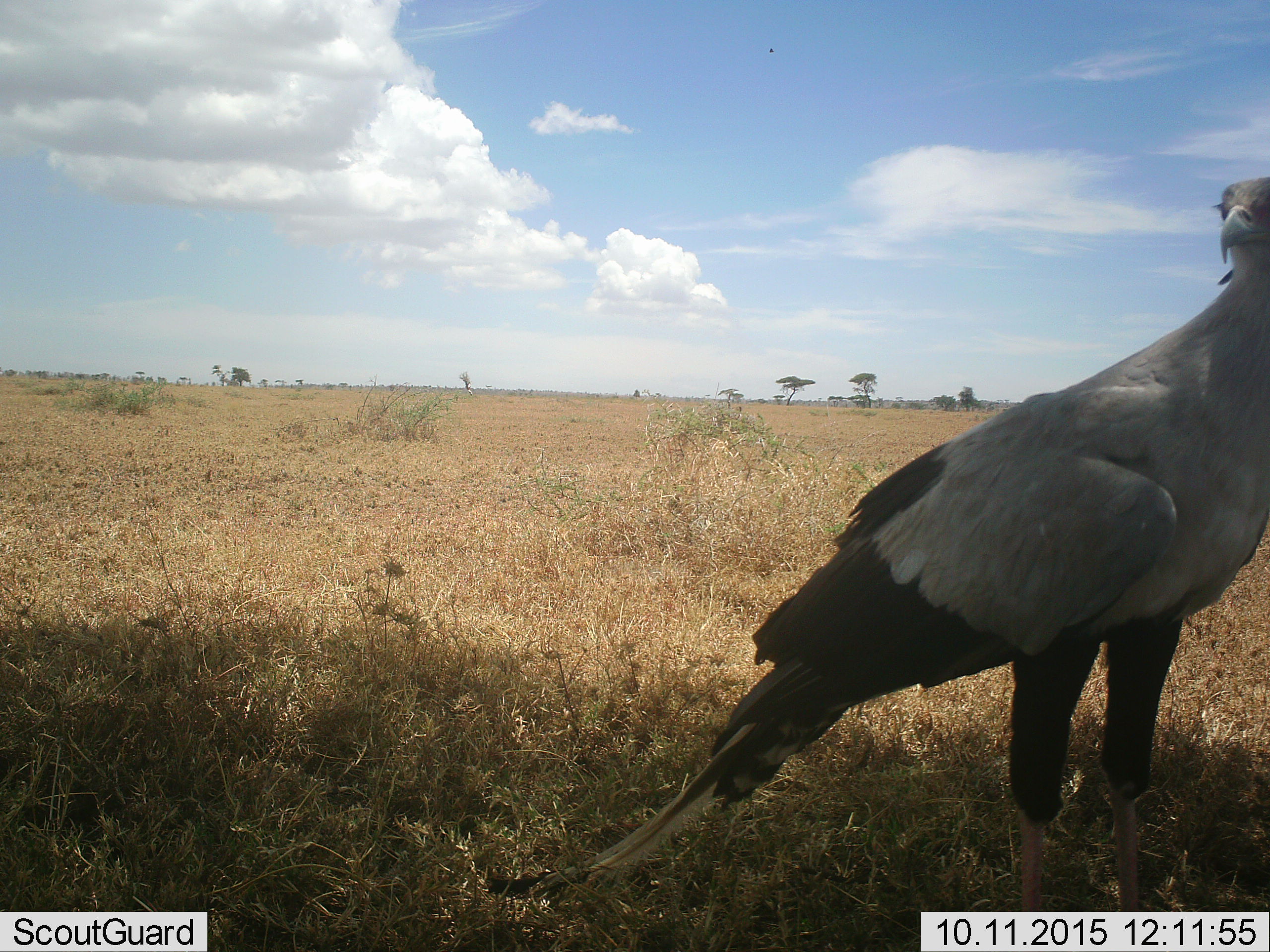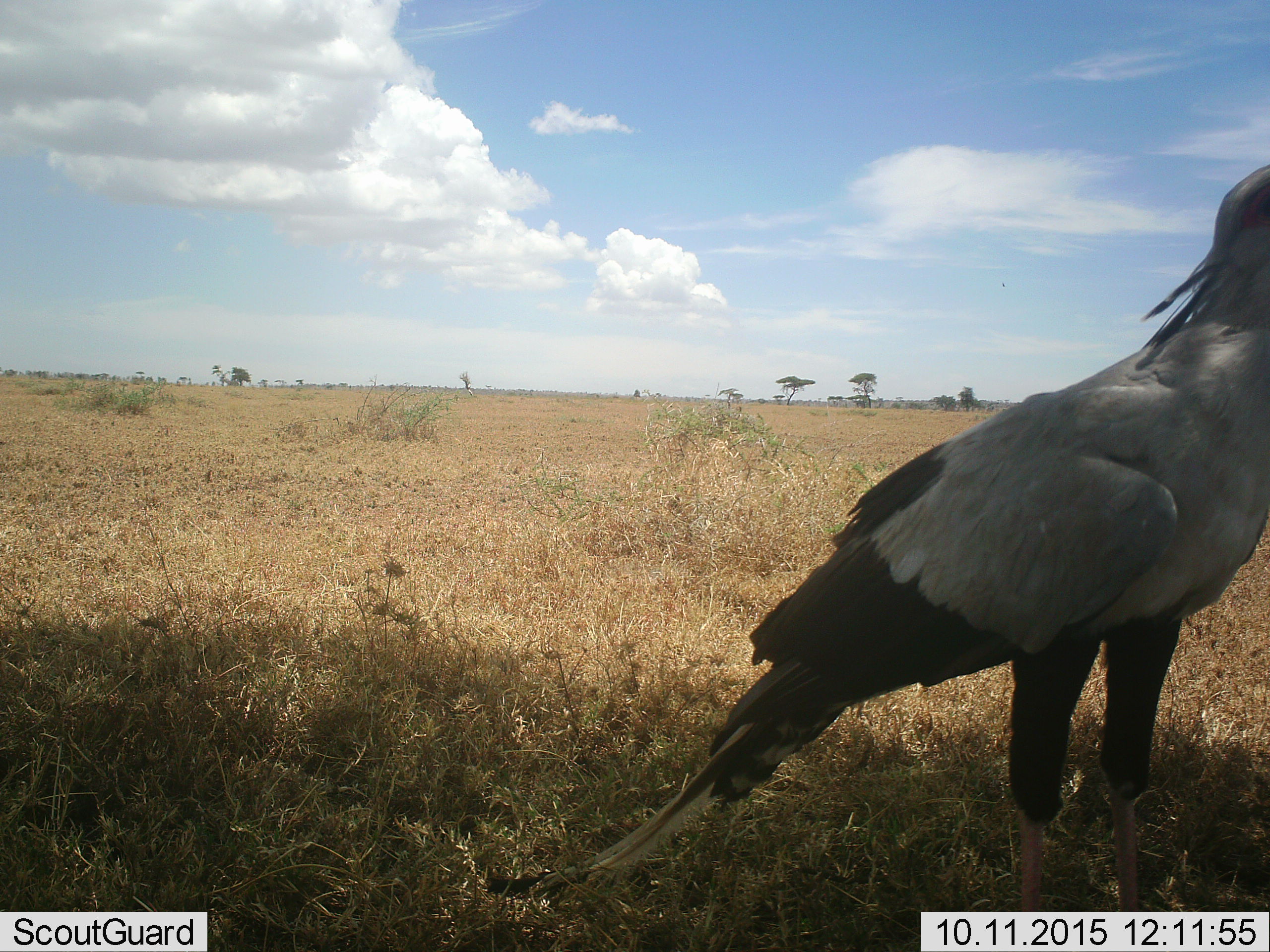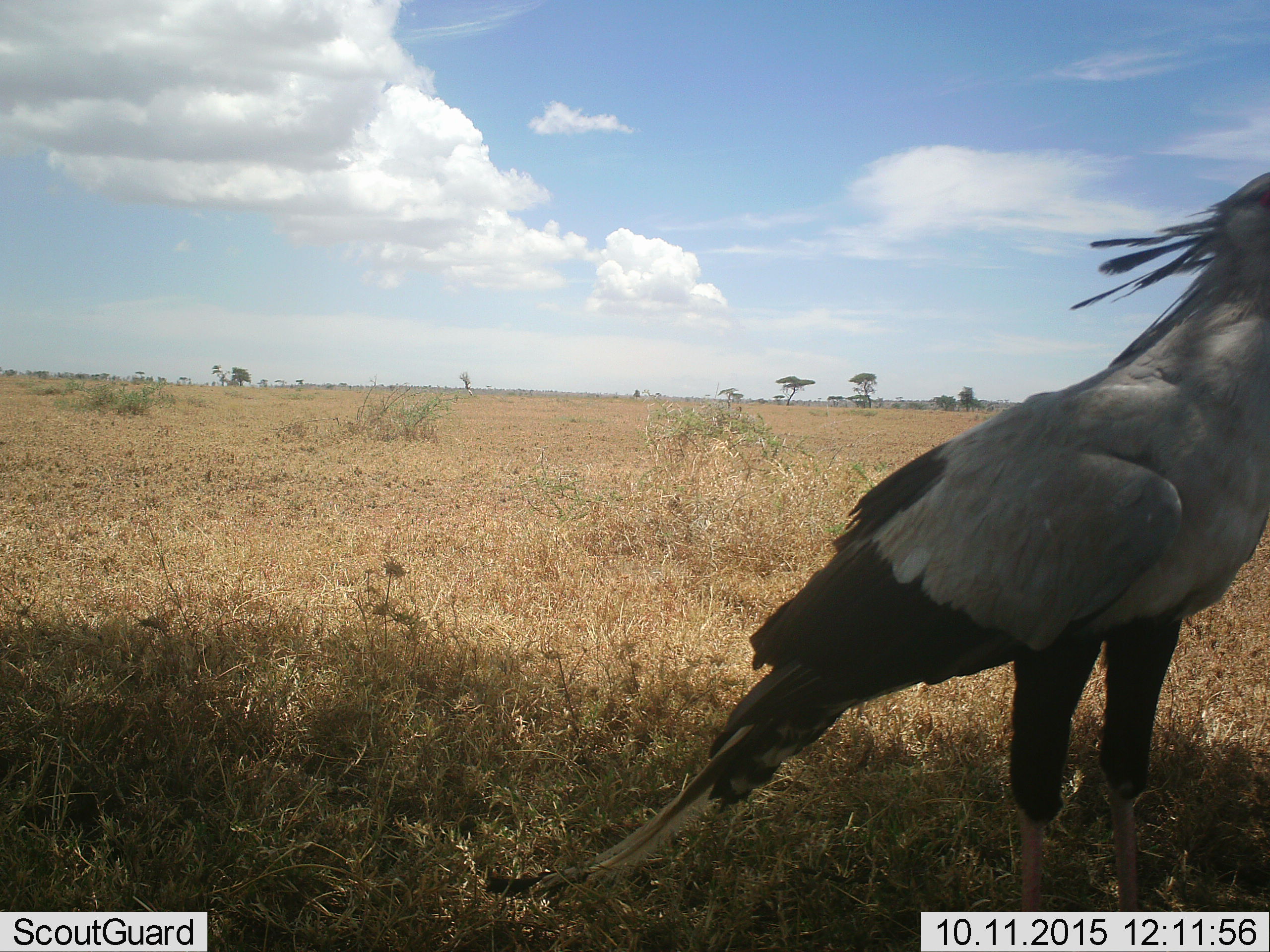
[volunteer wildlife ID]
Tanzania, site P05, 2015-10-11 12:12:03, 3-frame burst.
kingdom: Animalia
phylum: Chordata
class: Aves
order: Accipitriformes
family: Sagittariidae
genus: Sagittarius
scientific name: Sagittarius serpentarius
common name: secretary bird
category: secretarybird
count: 1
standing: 100%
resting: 0%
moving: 0%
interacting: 0%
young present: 0%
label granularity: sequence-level